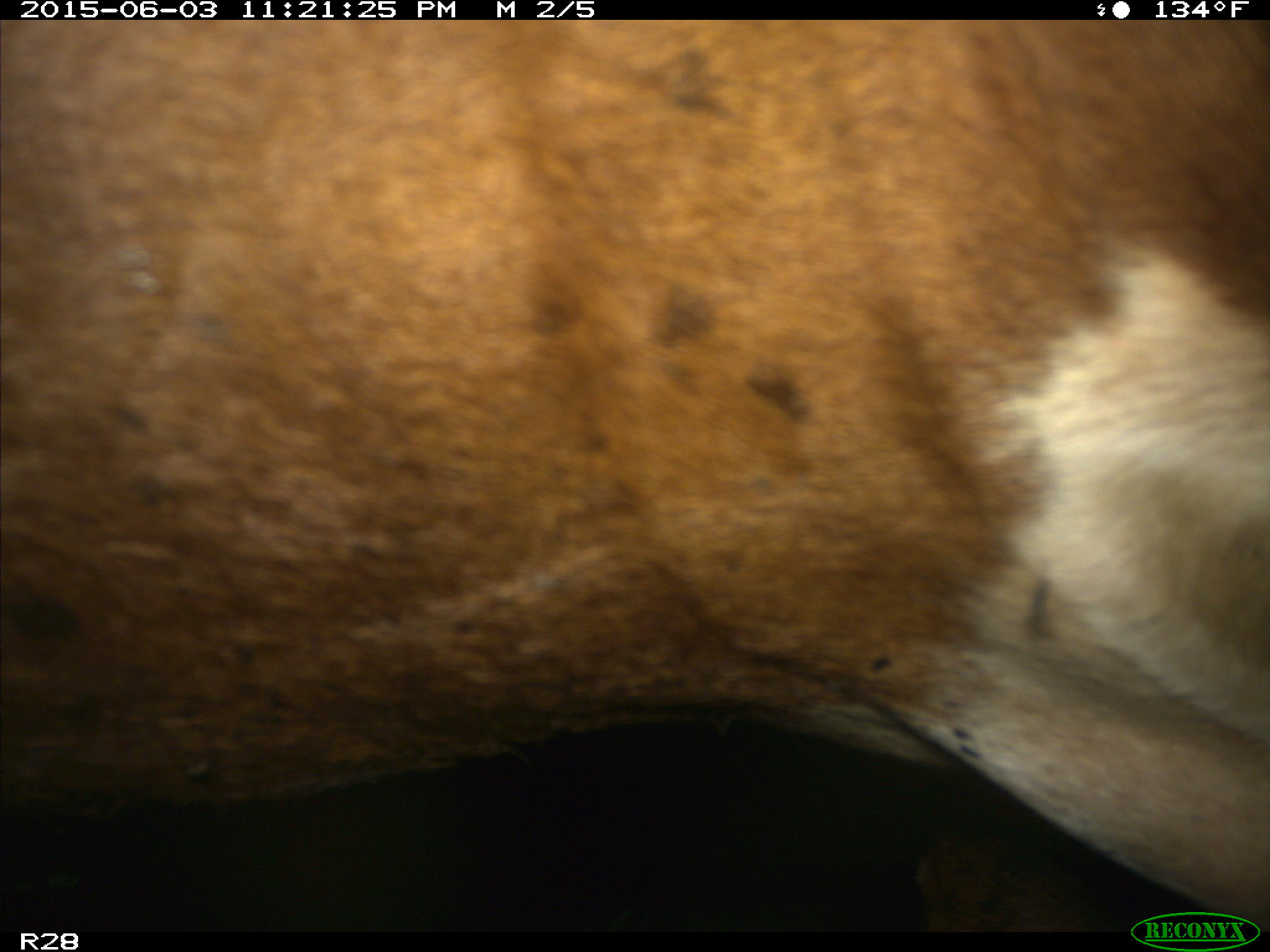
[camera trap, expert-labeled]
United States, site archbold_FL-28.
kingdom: Animalia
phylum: Chordata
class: Mammalia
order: Artiodactyla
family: Bovidae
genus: Bos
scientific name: Bos taurus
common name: domestic cow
Bos taurus (domestic cow).